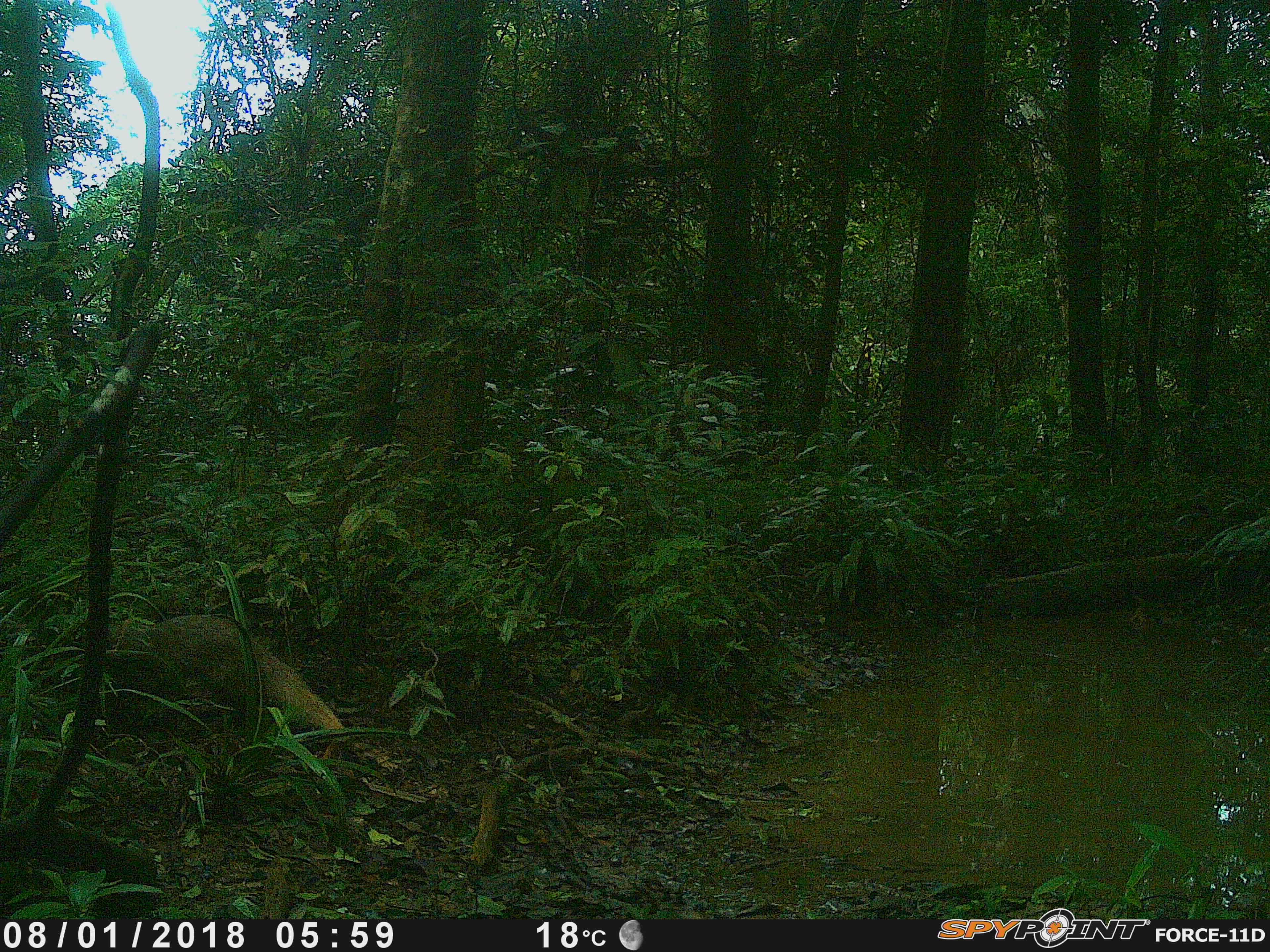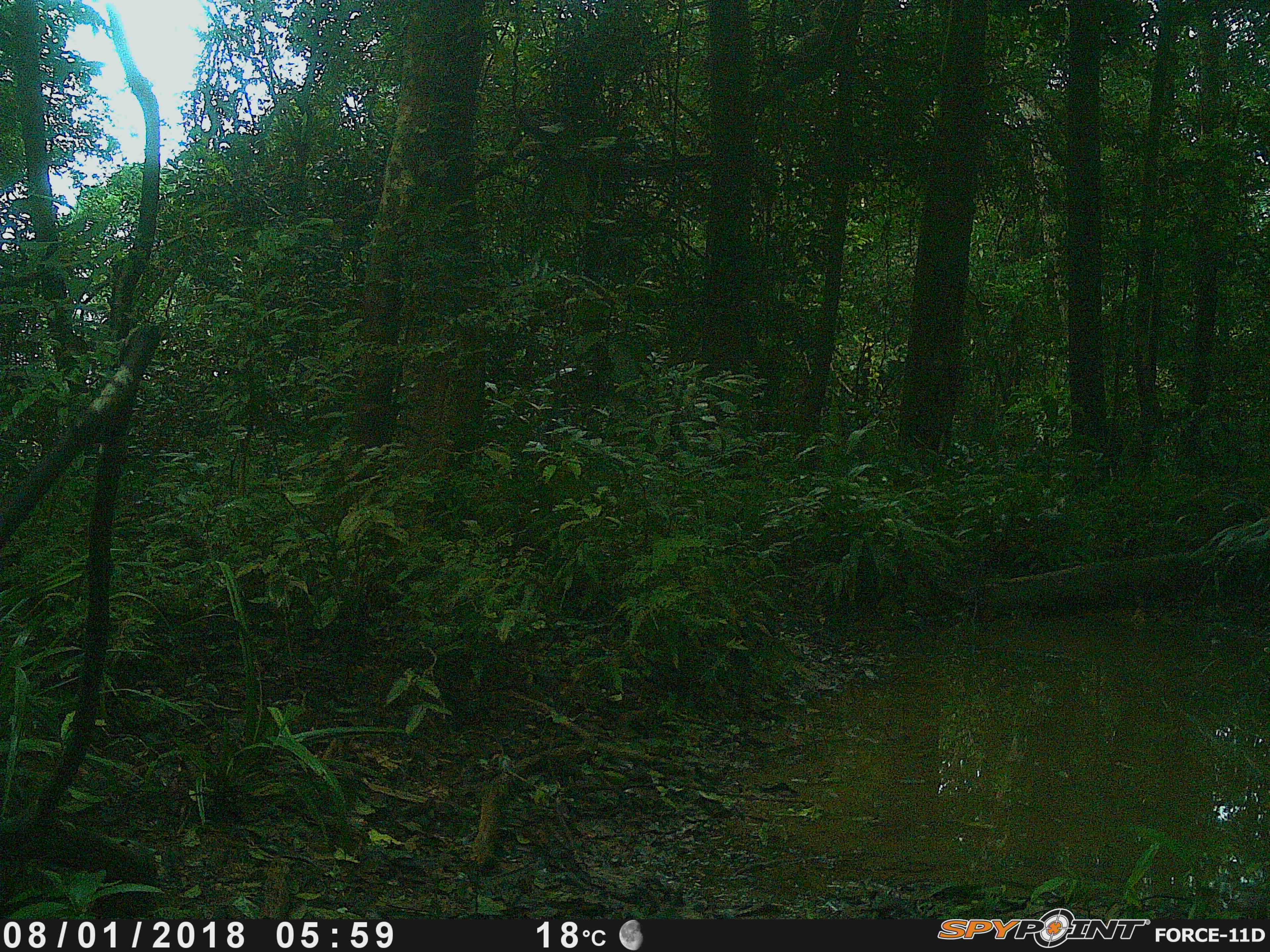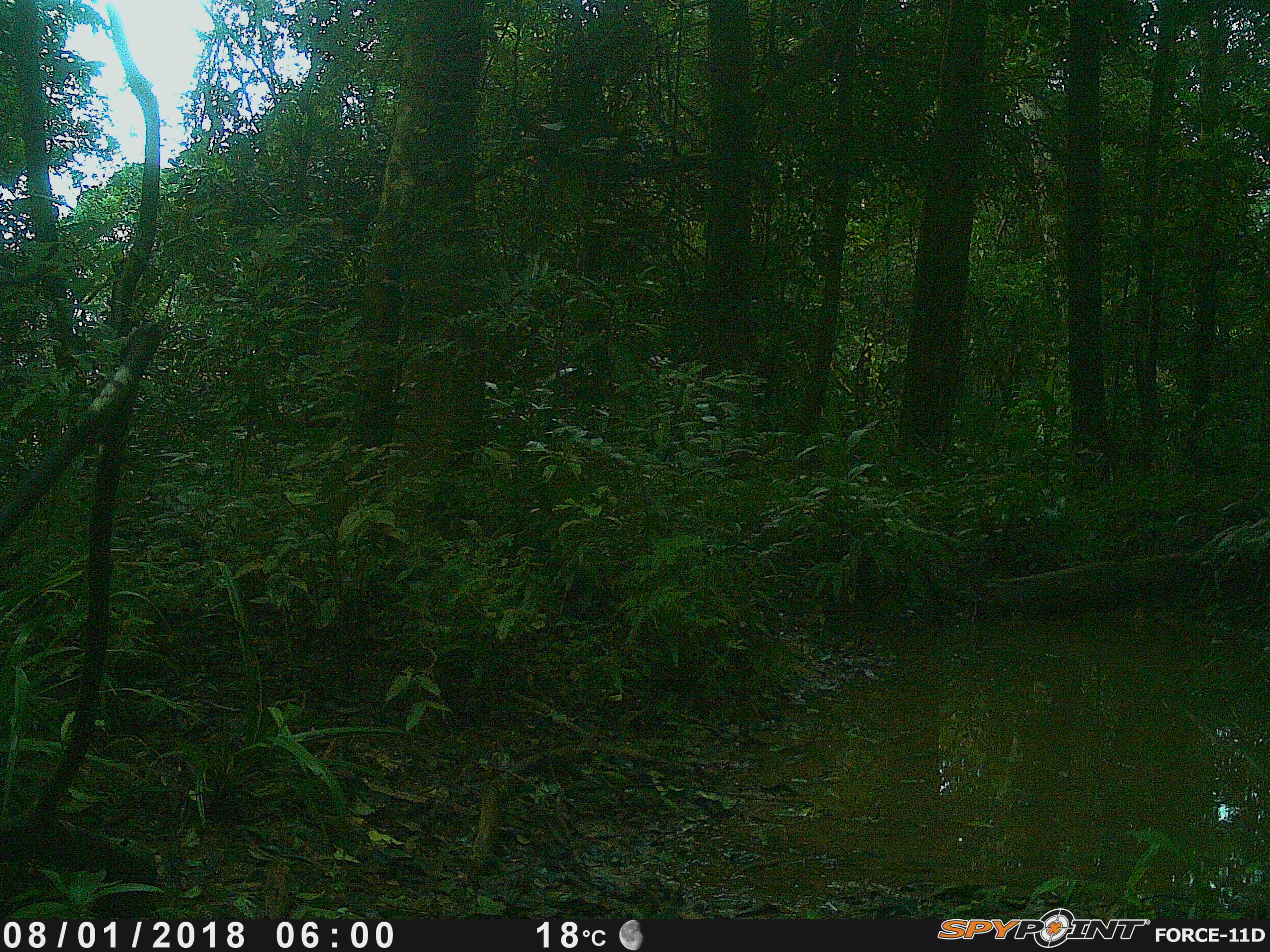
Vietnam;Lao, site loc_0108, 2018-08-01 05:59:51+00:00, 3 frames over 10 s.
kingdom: Animalia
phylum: Chordata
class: Mammalia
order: Carnivora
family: Herpestidae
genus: Urva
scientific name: Urva urva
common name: crab-eating mongoose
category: crab eating mongoose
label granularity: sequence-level